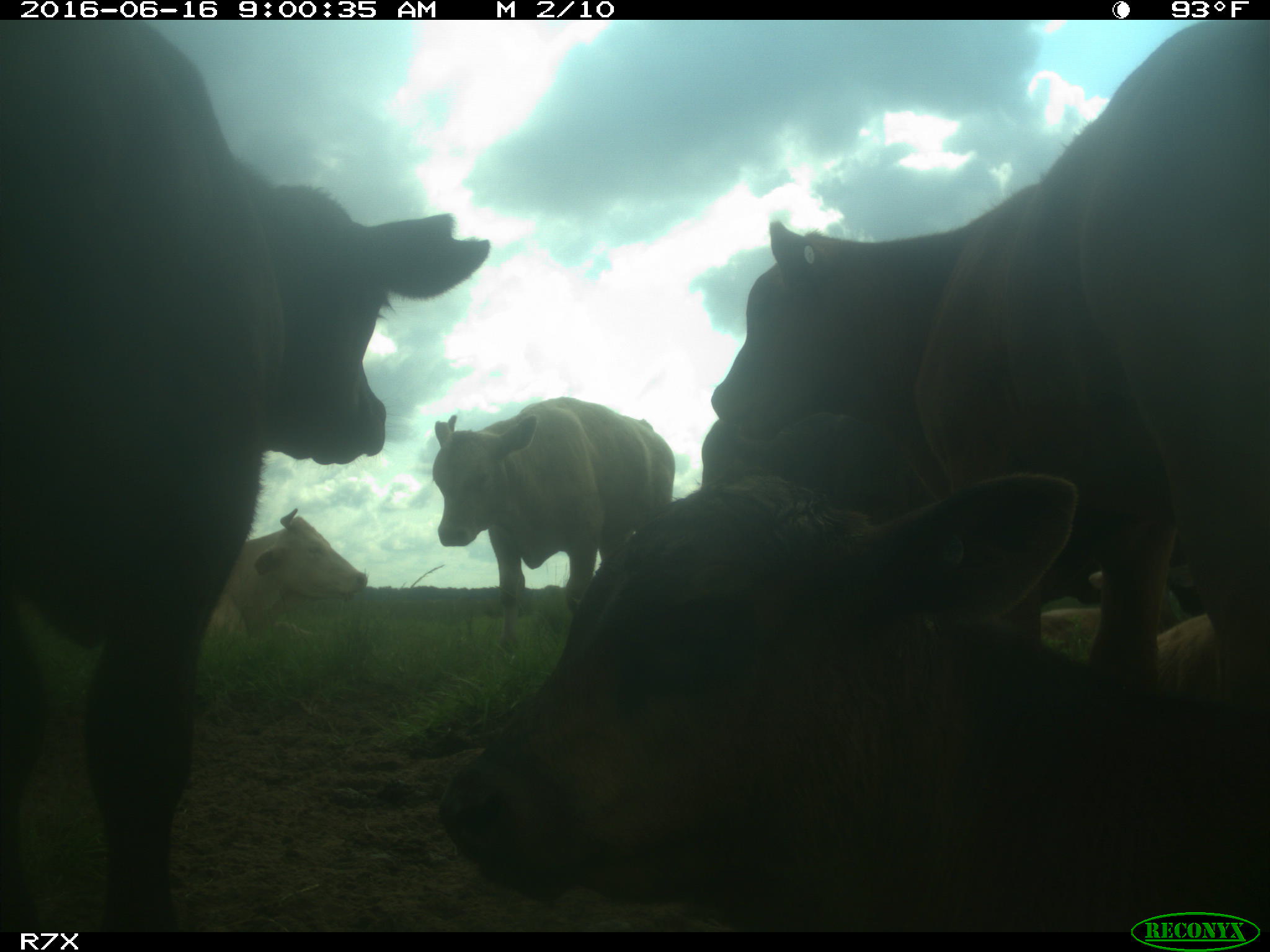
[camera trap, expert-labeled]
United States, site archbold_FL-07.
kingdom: Animalia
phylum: Chordata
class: Mammalia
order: Artiodactyla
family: Bovidae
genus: Bos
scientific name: Bos taurus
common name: domestic cow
Bos taurus (domestic cow).